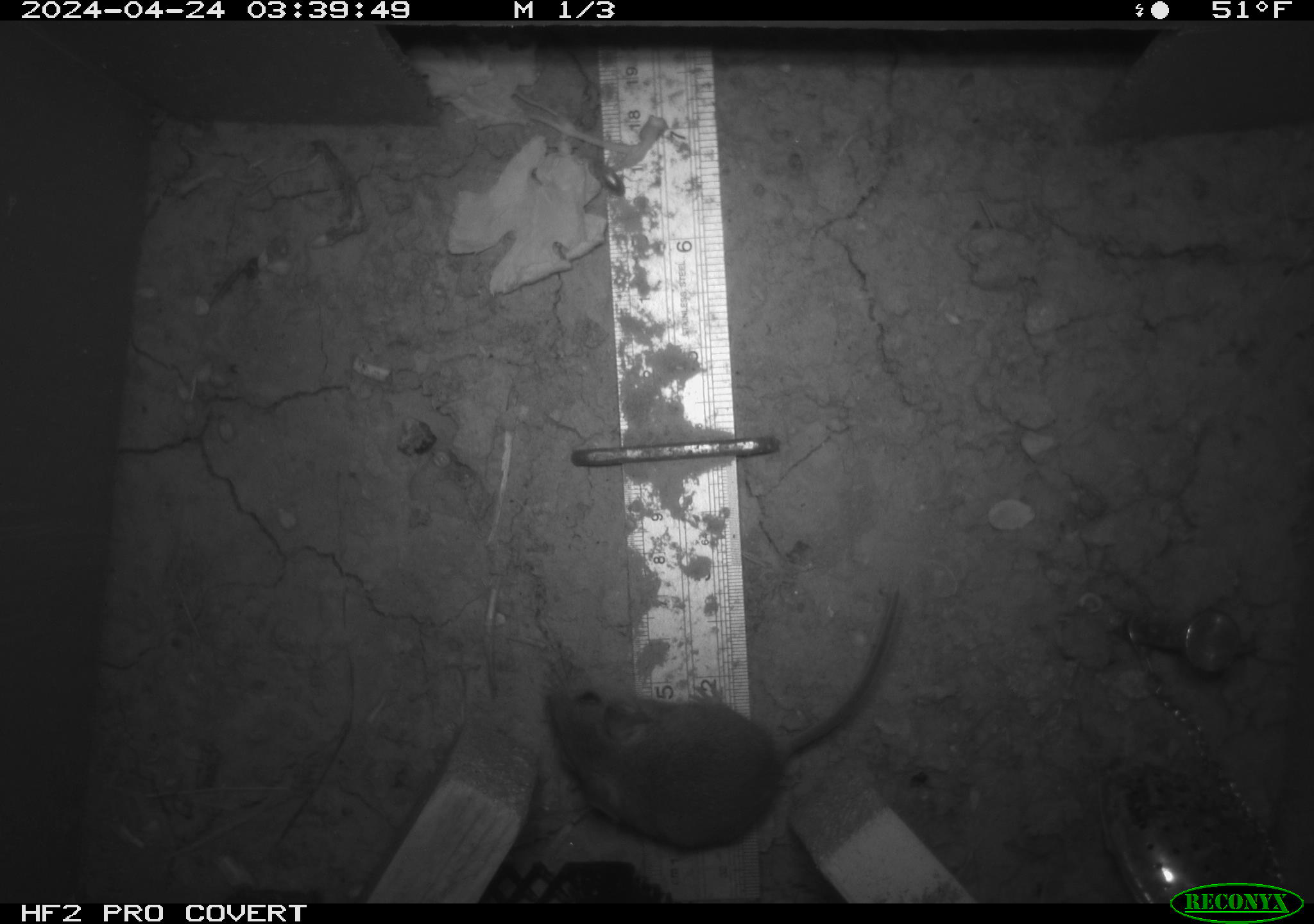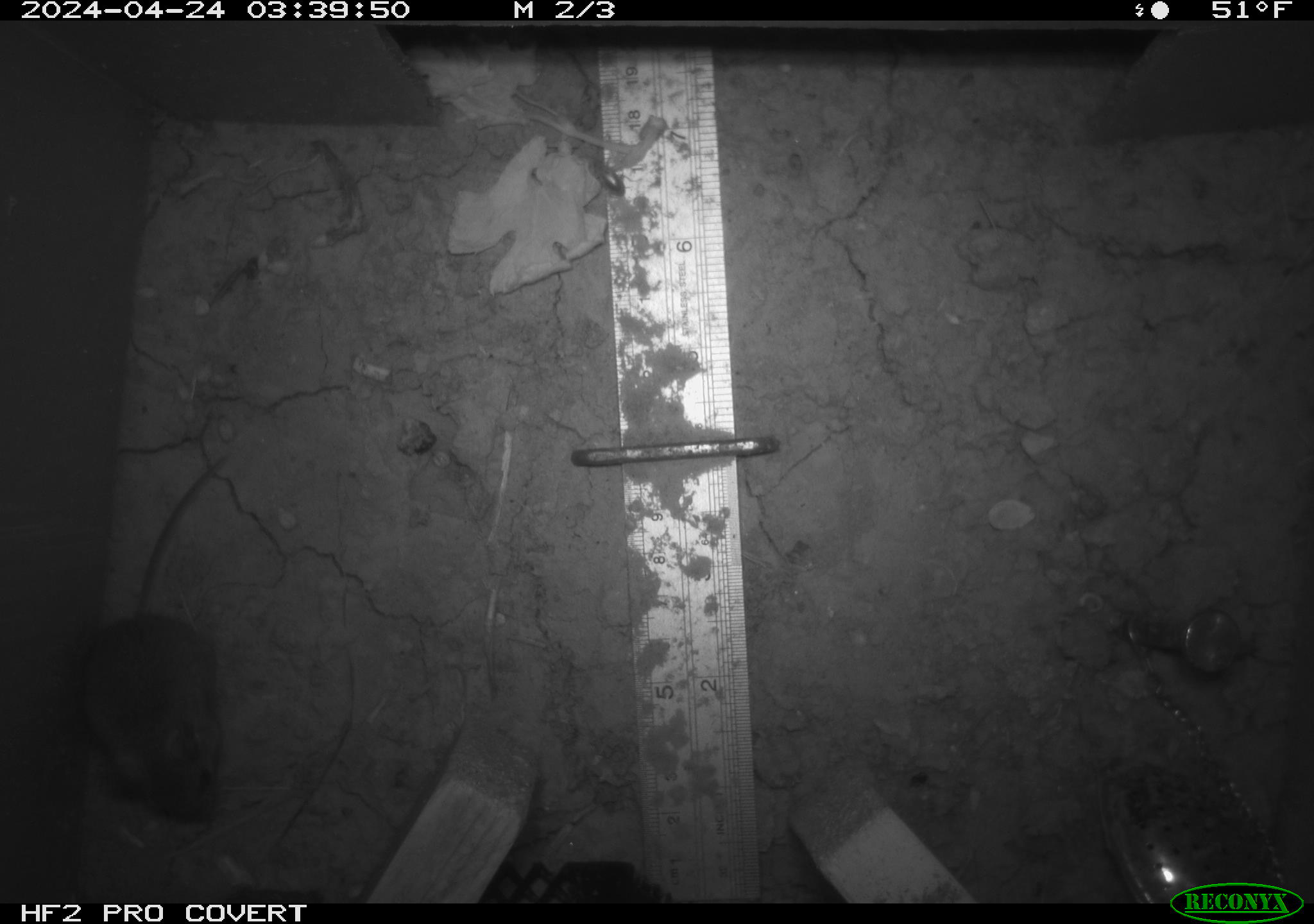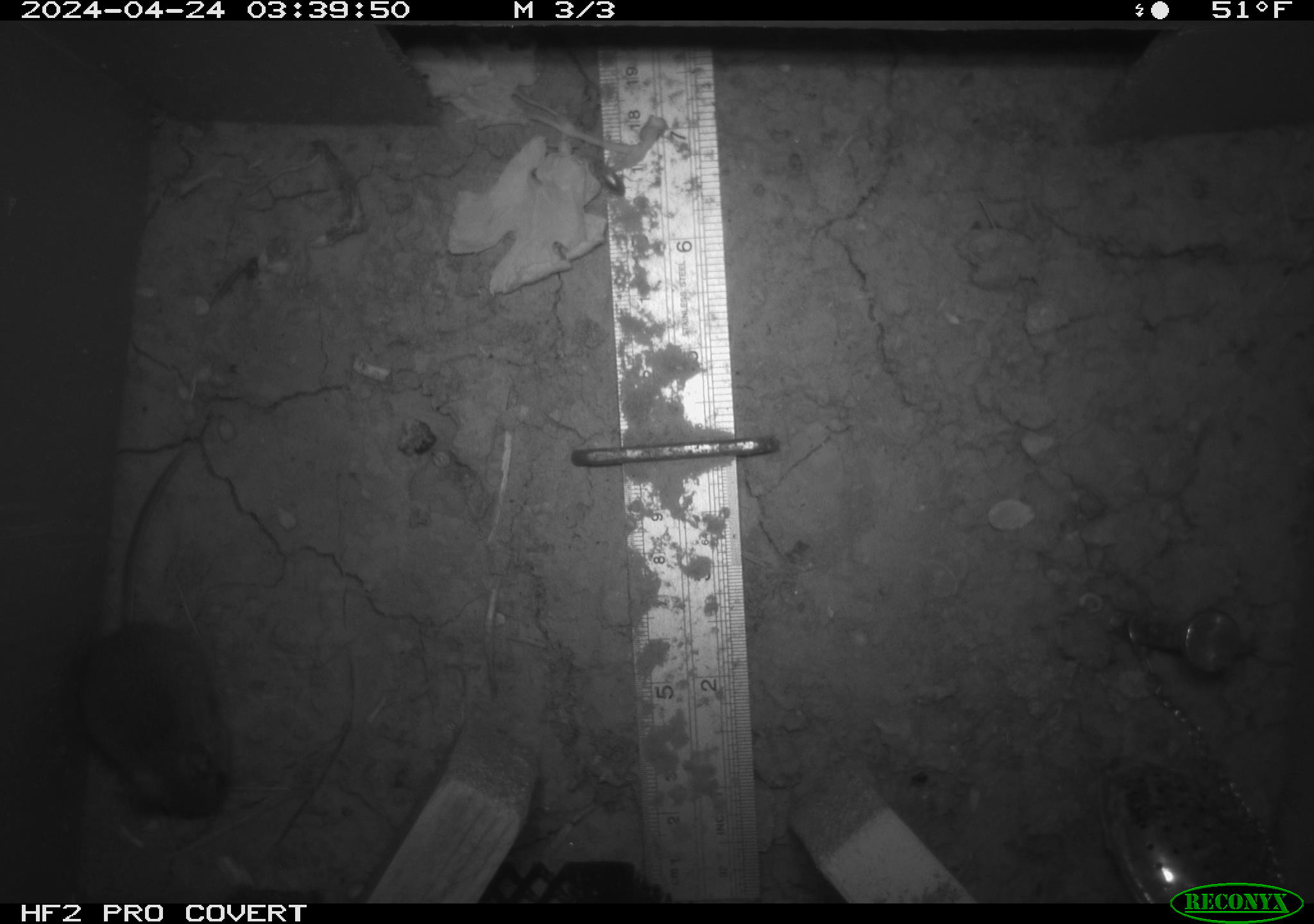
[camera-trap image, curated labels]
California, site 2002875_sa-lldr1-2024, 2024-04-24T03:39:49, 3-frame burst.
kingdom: Animalia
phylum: Chordata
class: Mammalia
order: Rodentia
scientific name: Rodentia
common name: mouse species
Mouse species (Rodentia).